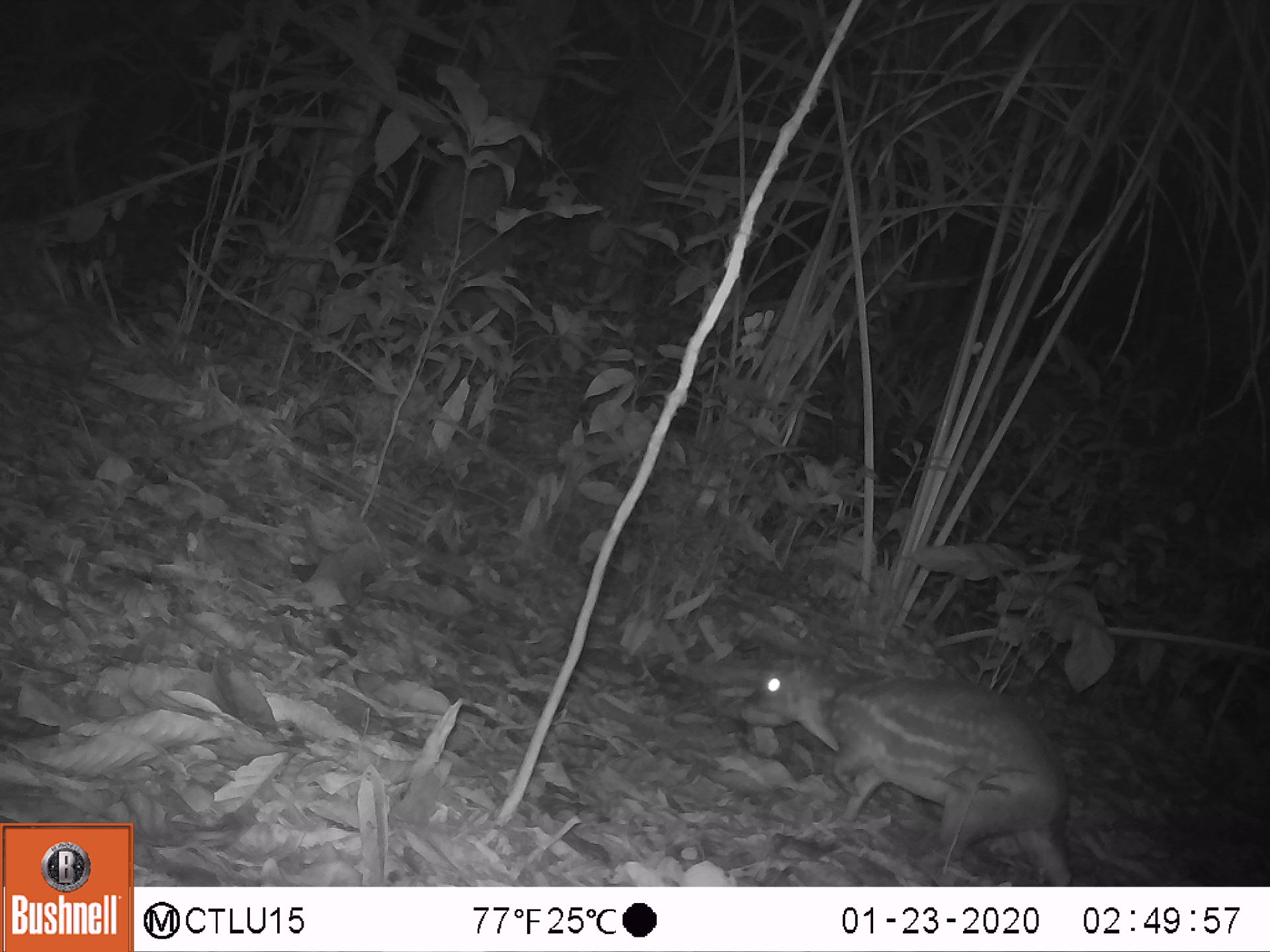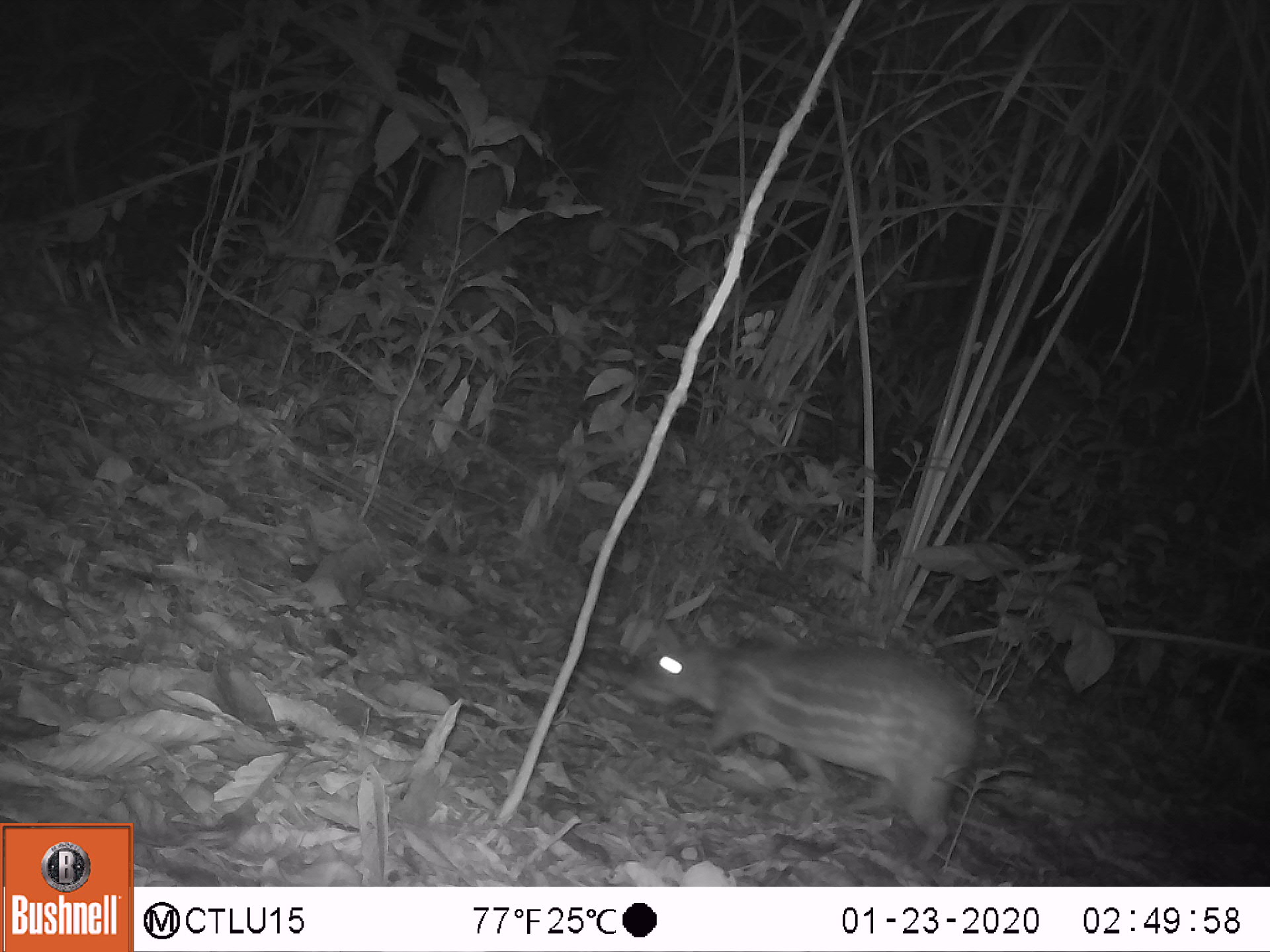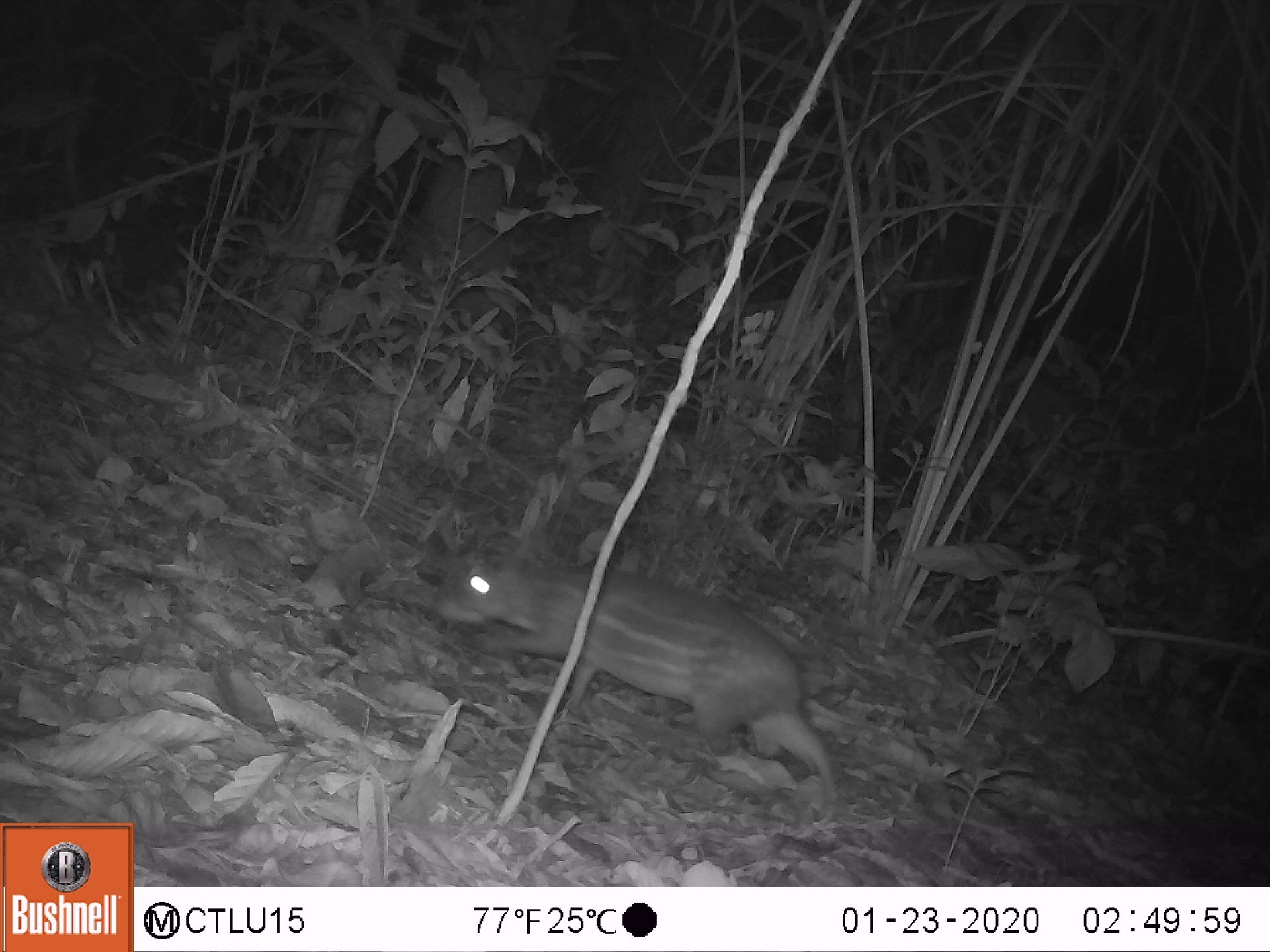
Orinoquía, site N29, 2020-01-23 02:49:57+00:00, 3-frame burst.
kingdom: Animalia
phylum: Chordata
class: Mammalia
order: Rodentia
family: Cuniculidae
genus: Cuniculus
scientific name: Cuniculus paca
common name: spotted paca